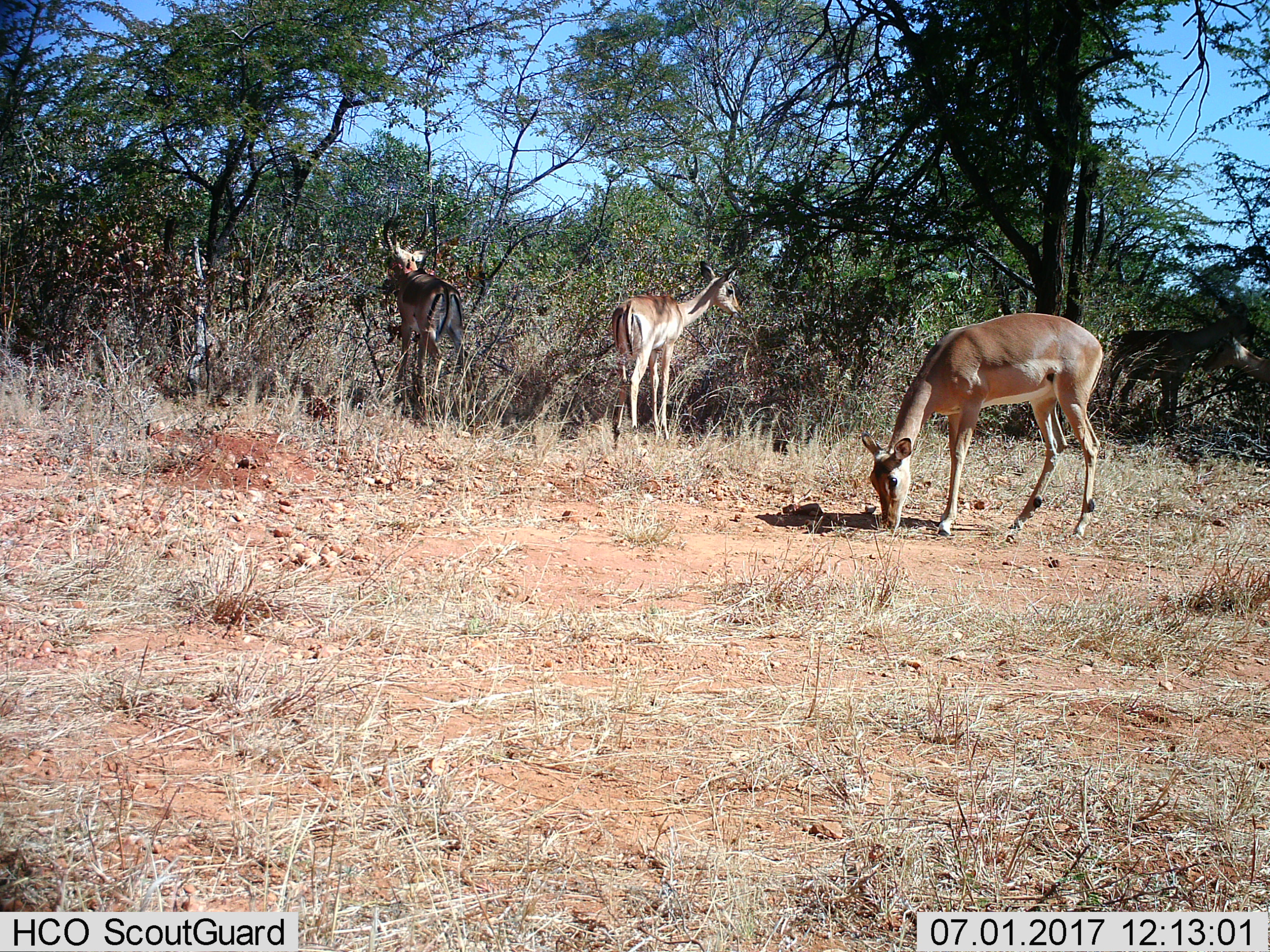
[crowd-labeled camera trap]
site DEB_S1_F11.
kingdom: Animalia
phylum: Chordata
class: Mammalia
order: Artiodactyla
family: Bovidae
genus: Aepyceros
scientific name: Aepyceros melampus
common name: impala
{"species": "impala (Aepyceros melampus)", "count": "4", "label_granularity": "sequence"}